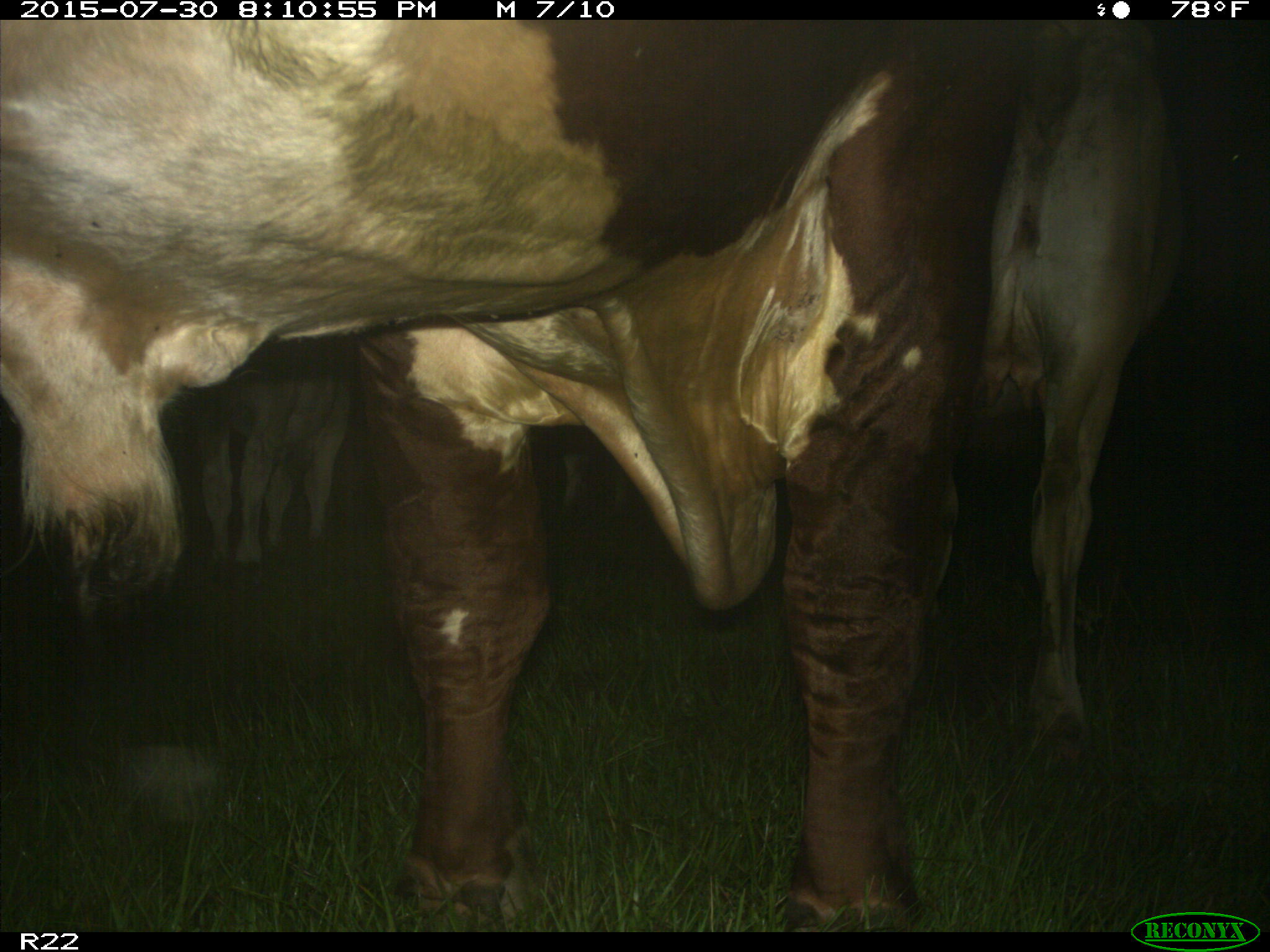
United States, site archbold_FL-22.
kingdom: Animalia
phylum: Chordata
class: Mammalia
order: Artiodactyla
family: Bovidae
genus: Bos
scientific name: Bos taurus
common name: domestic cow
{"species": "Bos taurus (domestic cow)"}